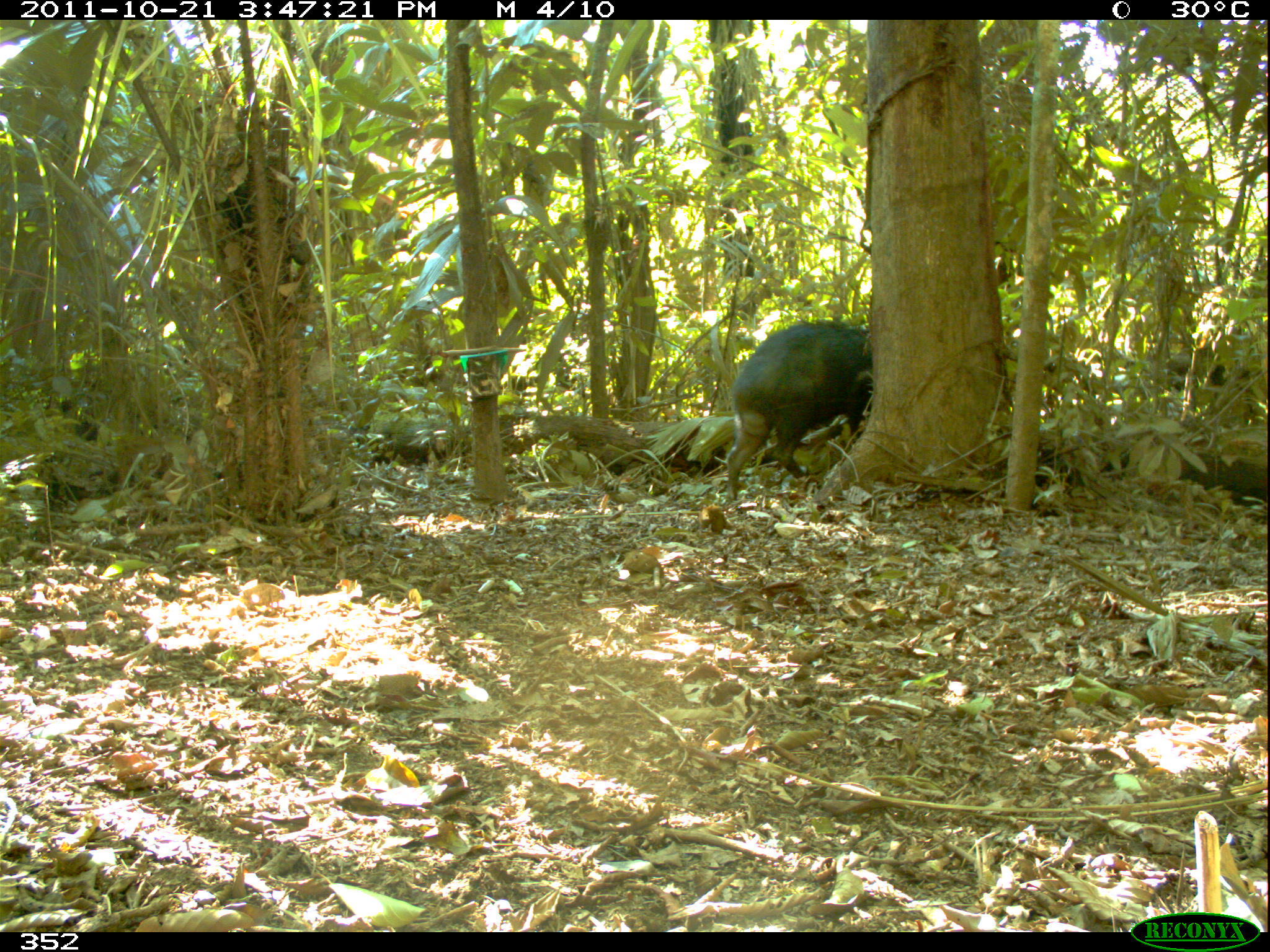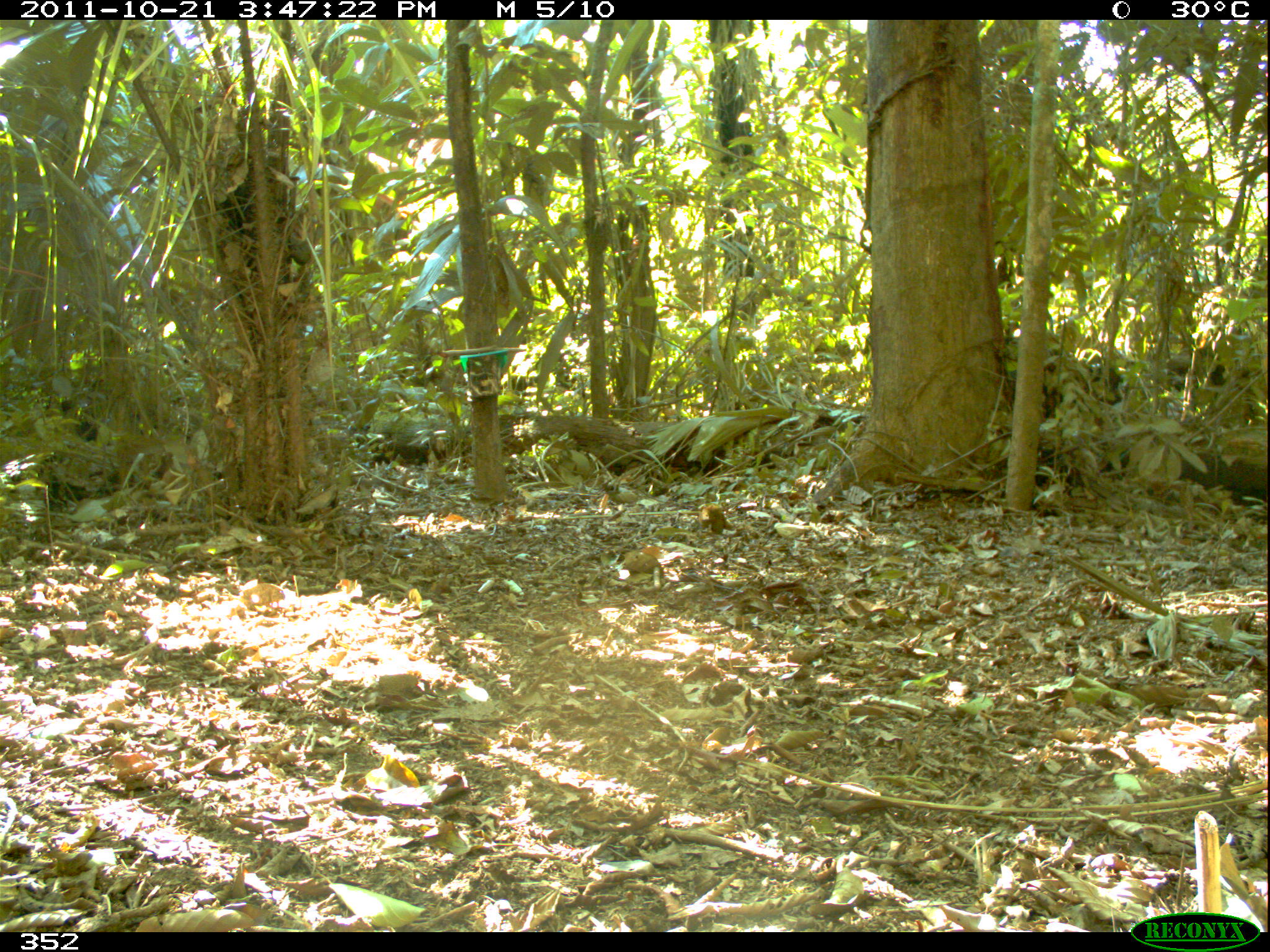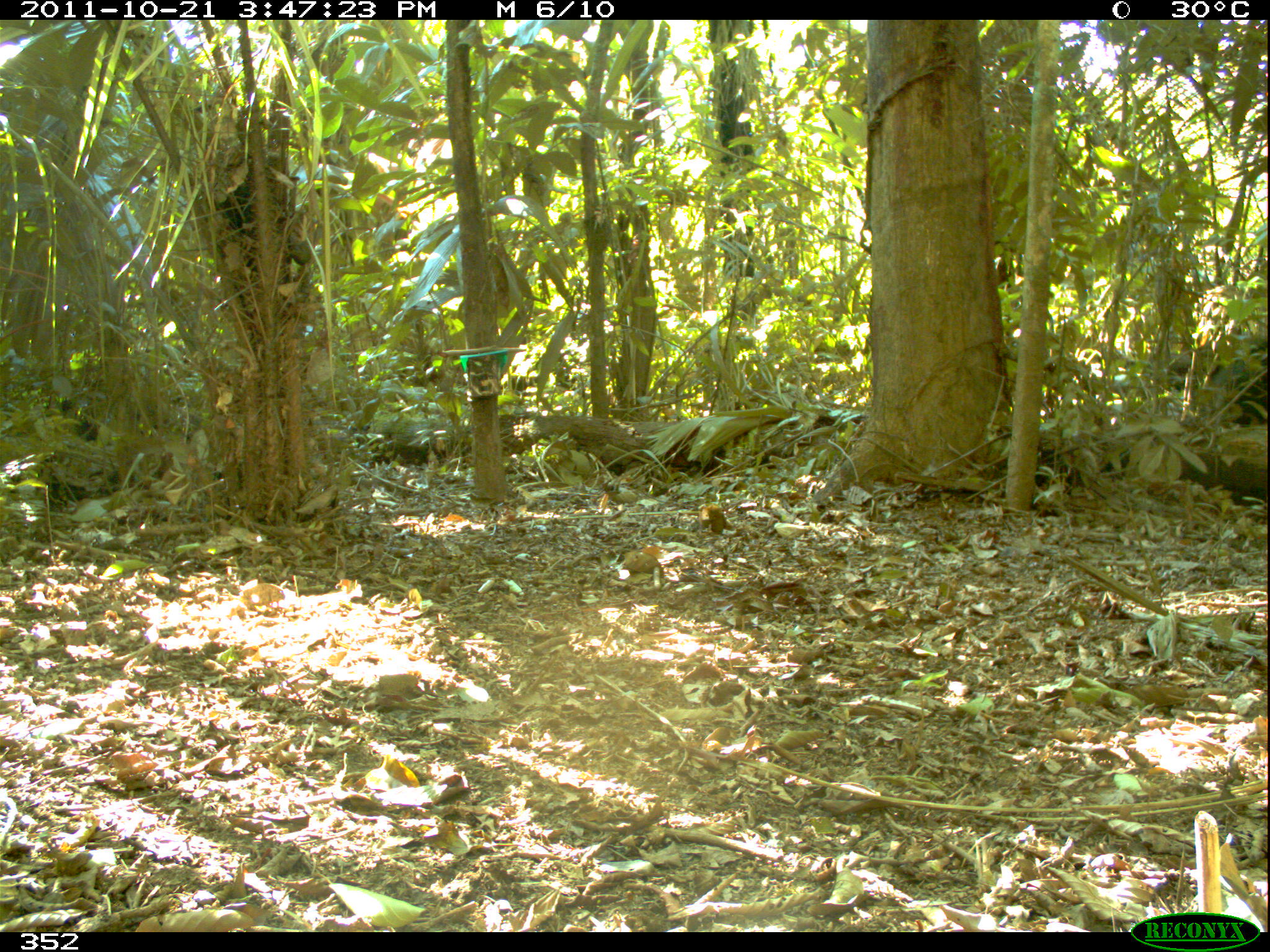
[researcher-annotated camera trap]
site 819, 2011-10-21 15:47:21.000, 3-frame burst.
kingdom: Animalia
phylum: Chordata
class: Mammalia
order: Artiodactyla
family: Tayassuidae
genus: Tayassu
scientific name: Tayassu pecari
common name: white-lipped peccary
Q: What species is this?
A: Tayassu pecari (white-lipped peccary).